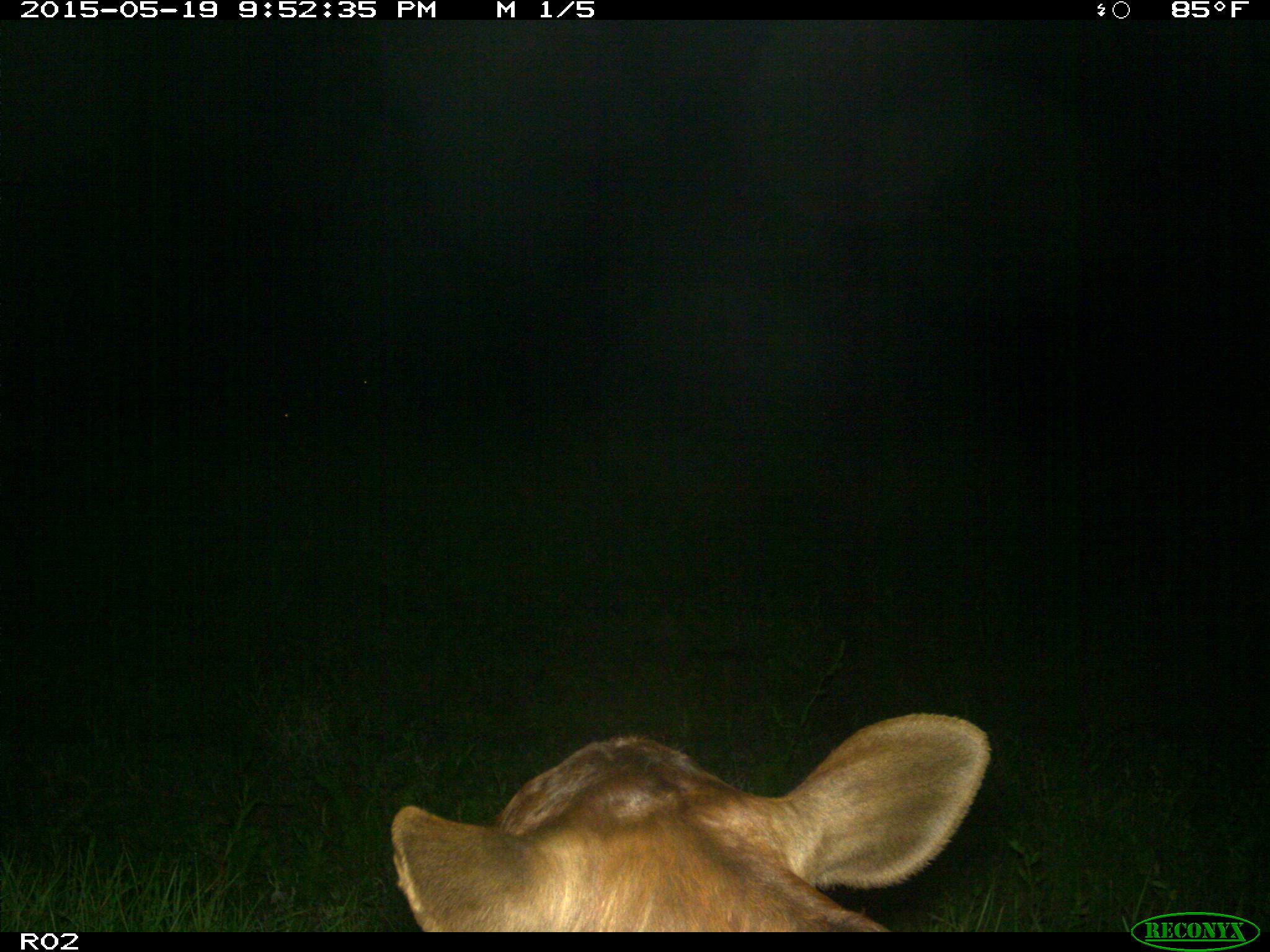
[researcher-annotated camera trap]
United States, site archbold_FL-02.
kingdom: Animalia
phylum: Chordata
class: Mammalia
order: Artiodactyla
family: Bovidae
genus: Bos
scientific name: Bos taurus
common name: domestic cow